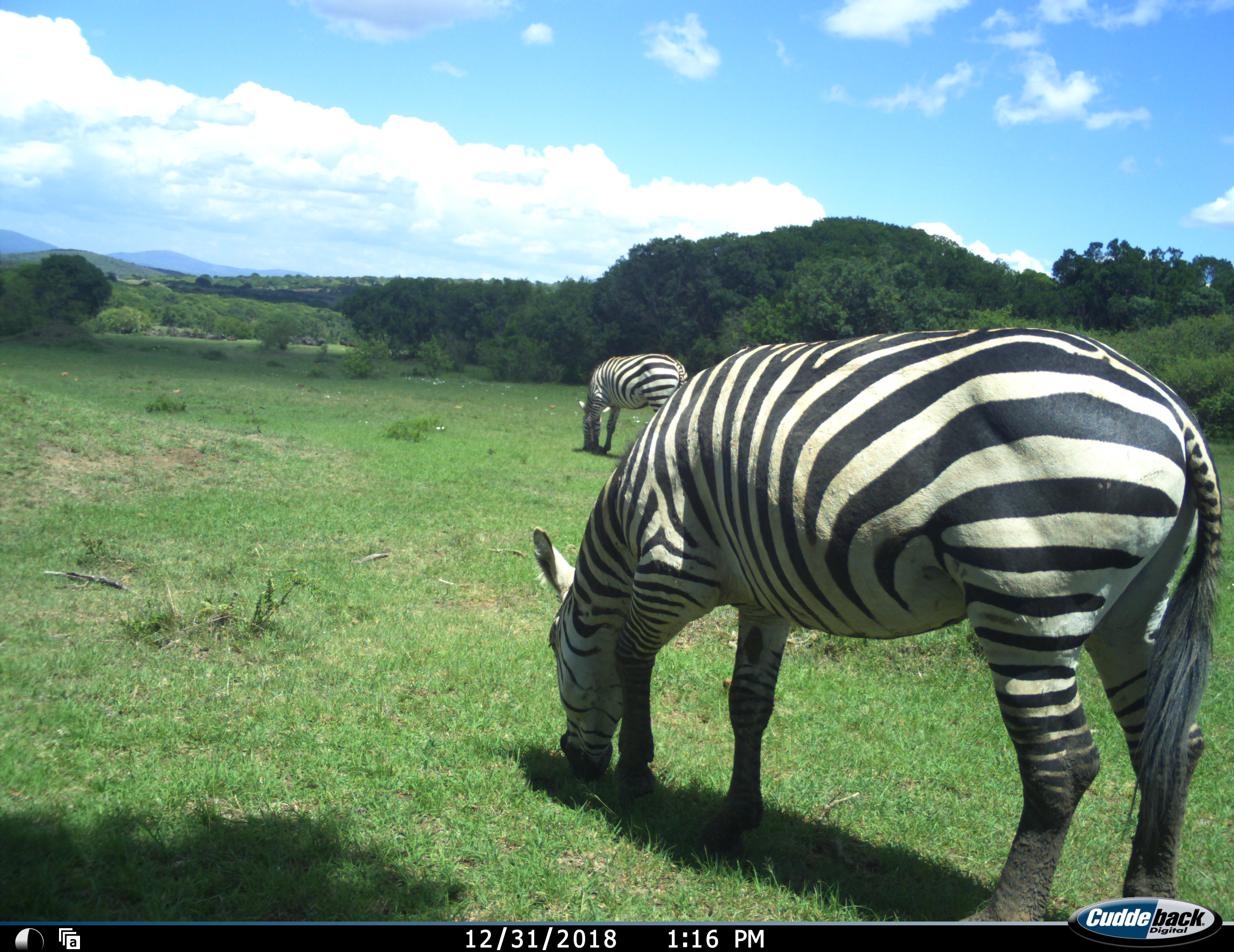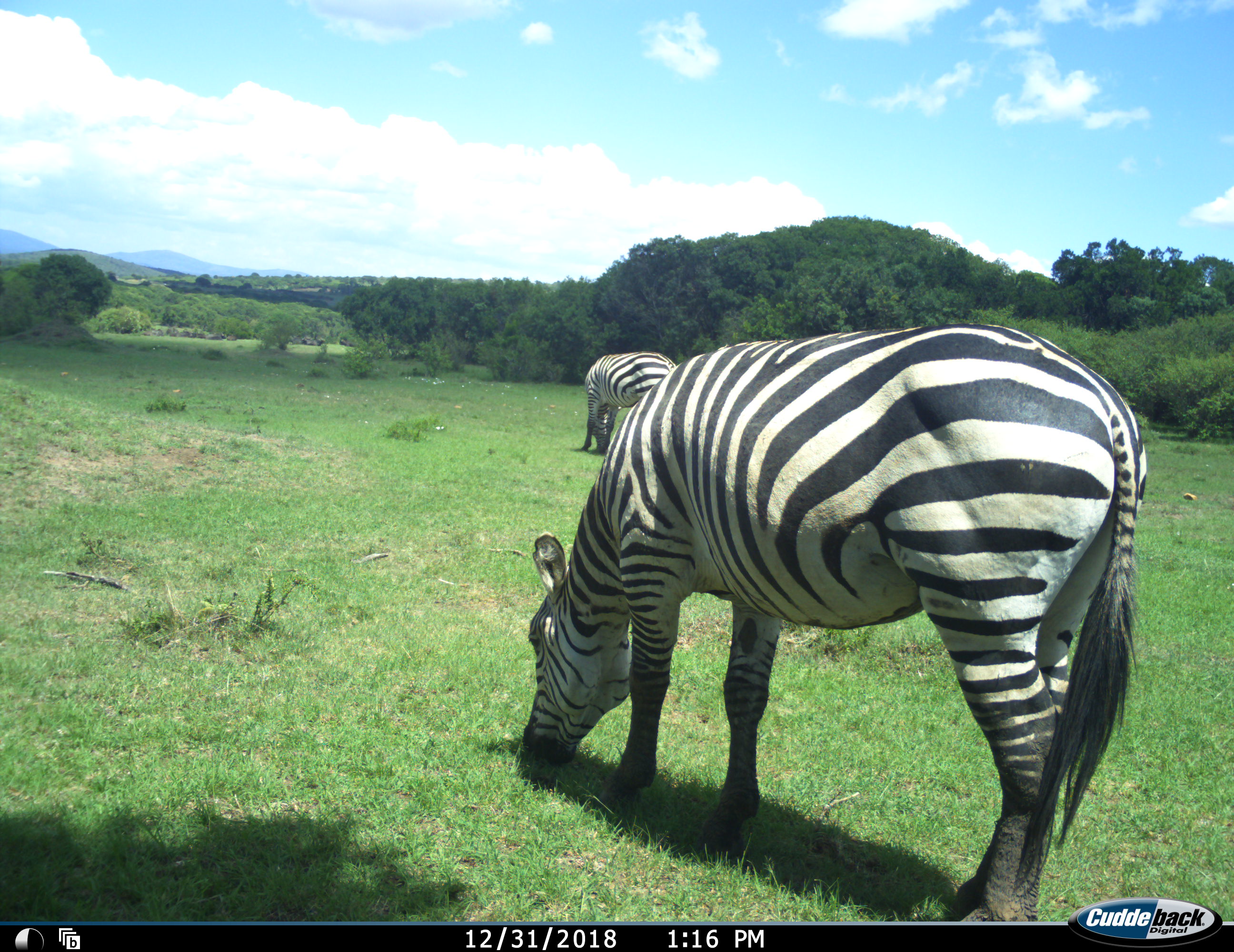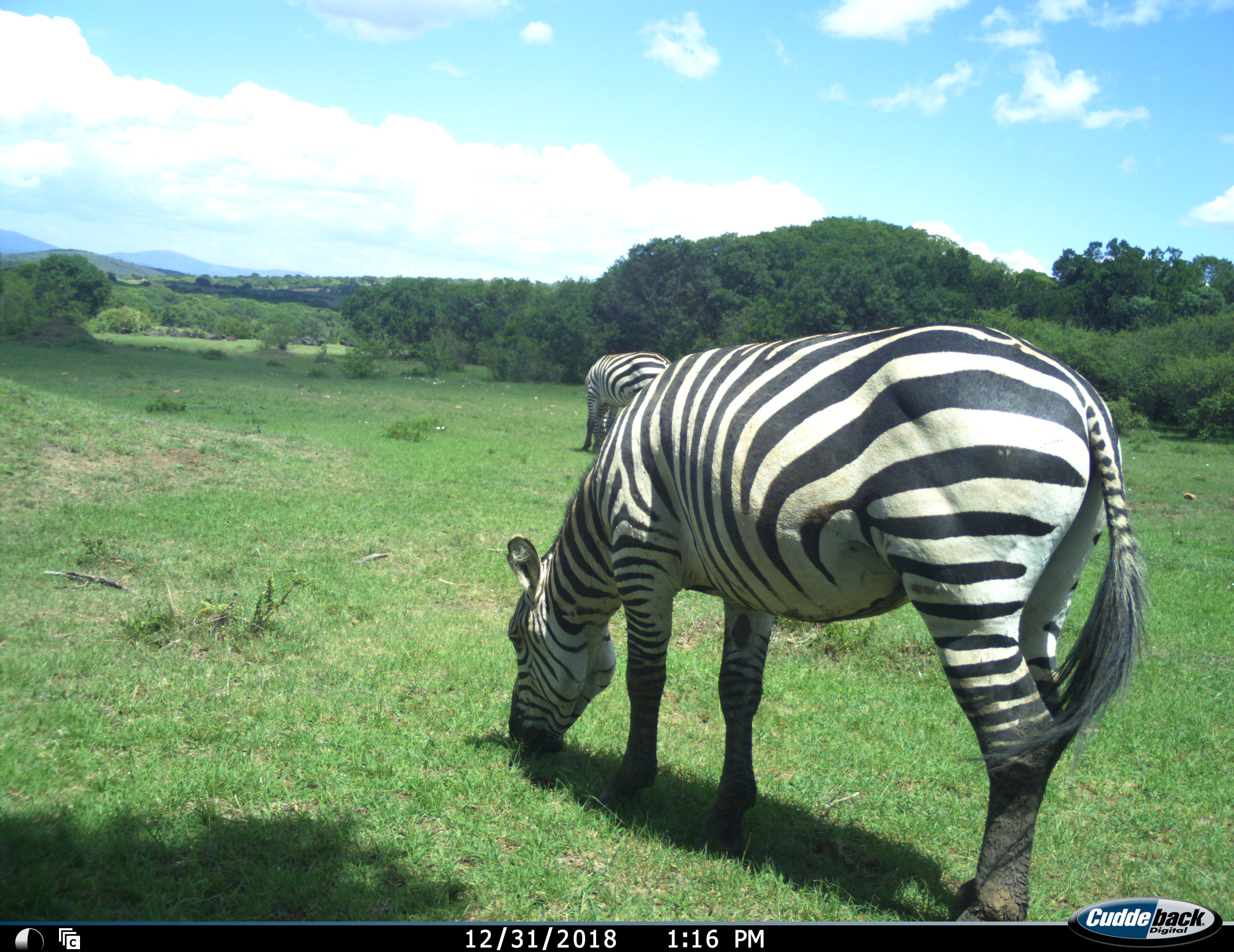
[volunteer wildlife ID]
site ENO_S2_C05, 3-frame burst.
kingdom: Animalia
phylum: Chordata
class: Mammalia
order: Perissodactyla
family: Equidae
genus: Equus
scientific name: Equus quagga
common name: plains zebra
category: zebraplains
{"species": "zebraplains (plains zebra) (Equus quagga)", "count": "2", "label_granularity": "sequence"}